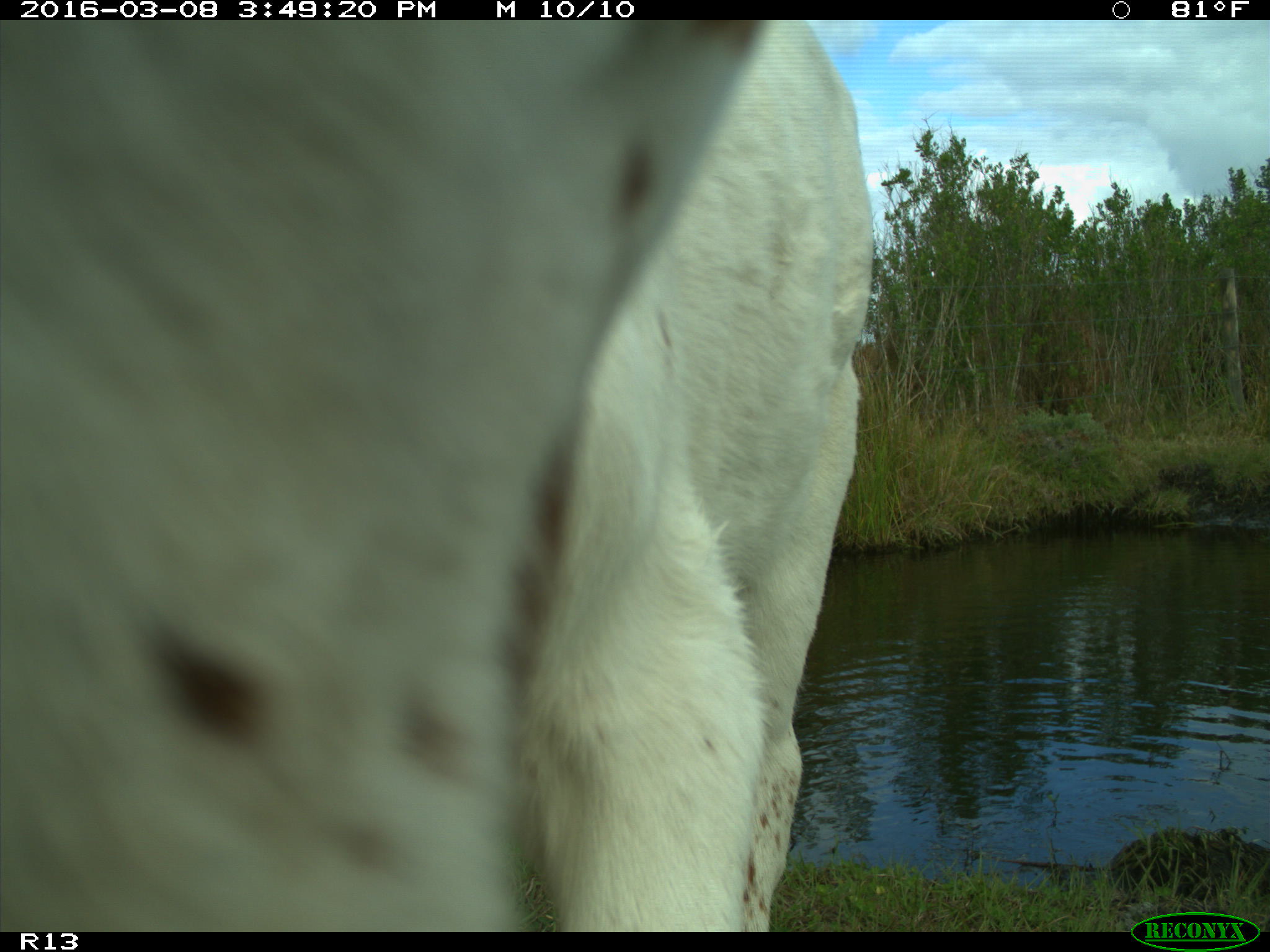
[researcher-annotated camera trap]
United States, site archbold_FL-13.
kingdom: Animalia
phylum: Chordata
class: Mammalia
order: Artiodactyla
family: Bovidae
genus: Bos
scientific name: Bos taurus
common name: domestic cow